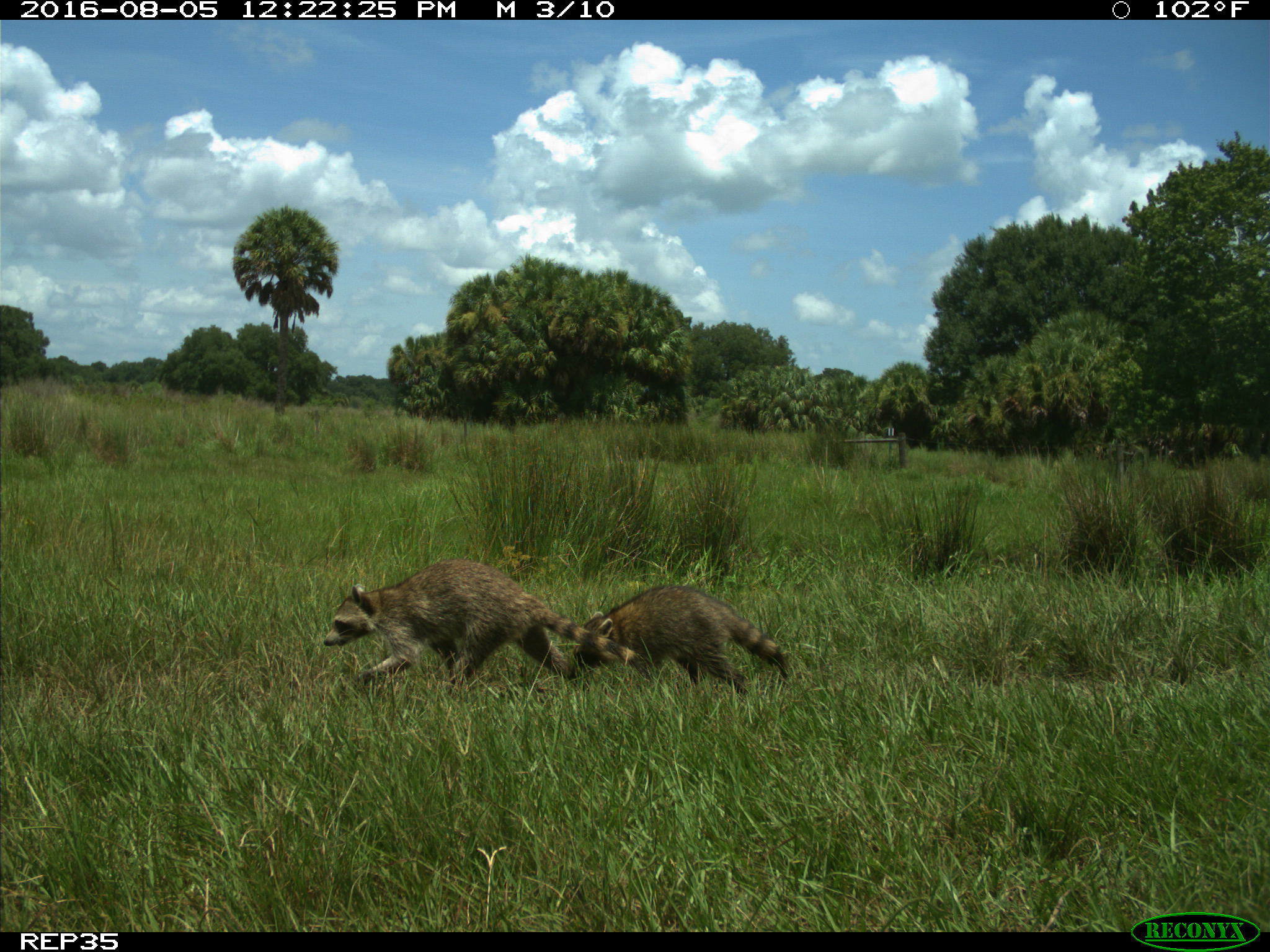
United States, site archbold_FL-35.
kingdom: Animalia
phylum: Chordata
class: Mammalia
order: Carnivora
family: Procyonidae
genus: Procyon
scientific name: Procyon lotor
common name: common raccoon